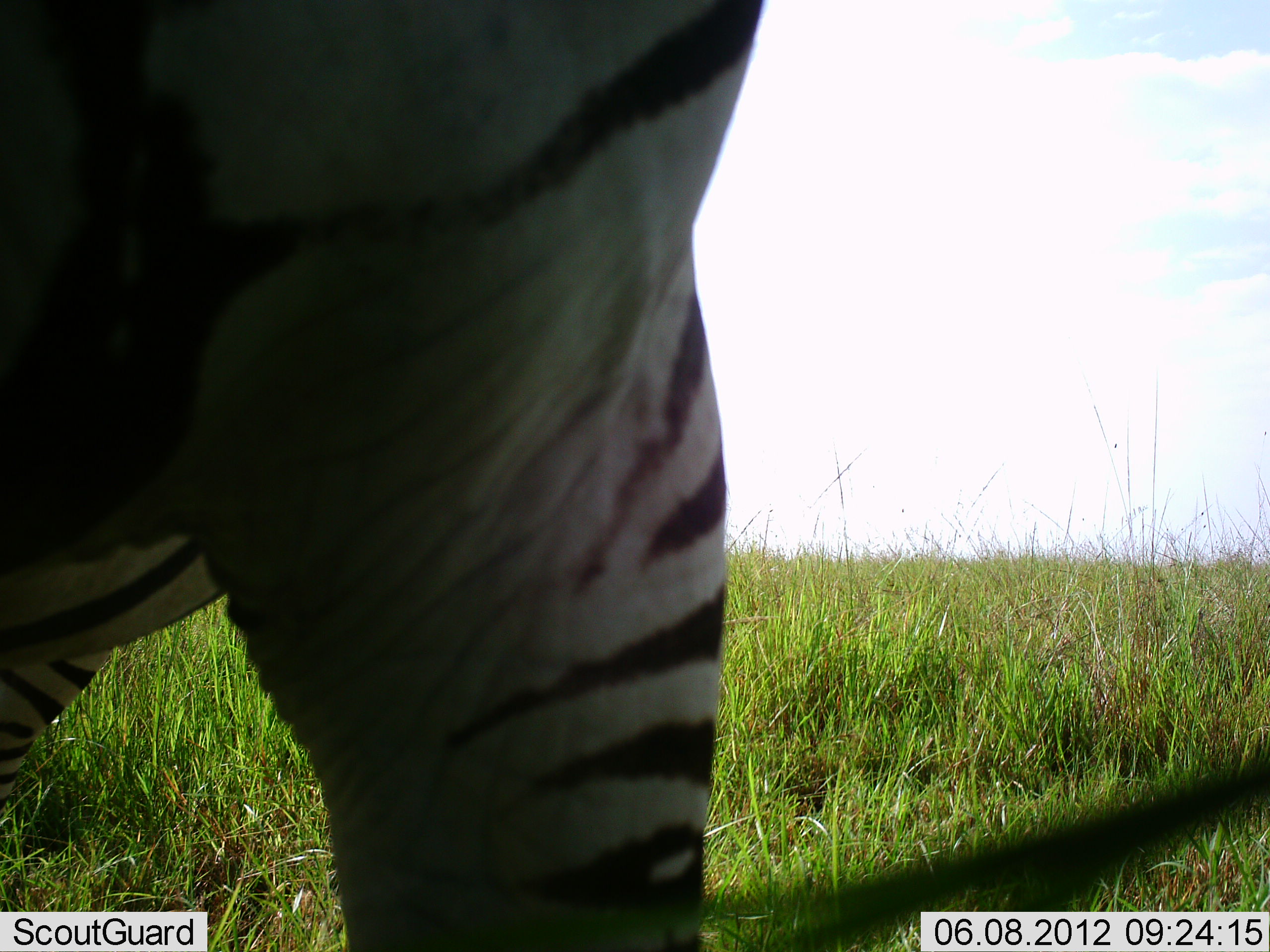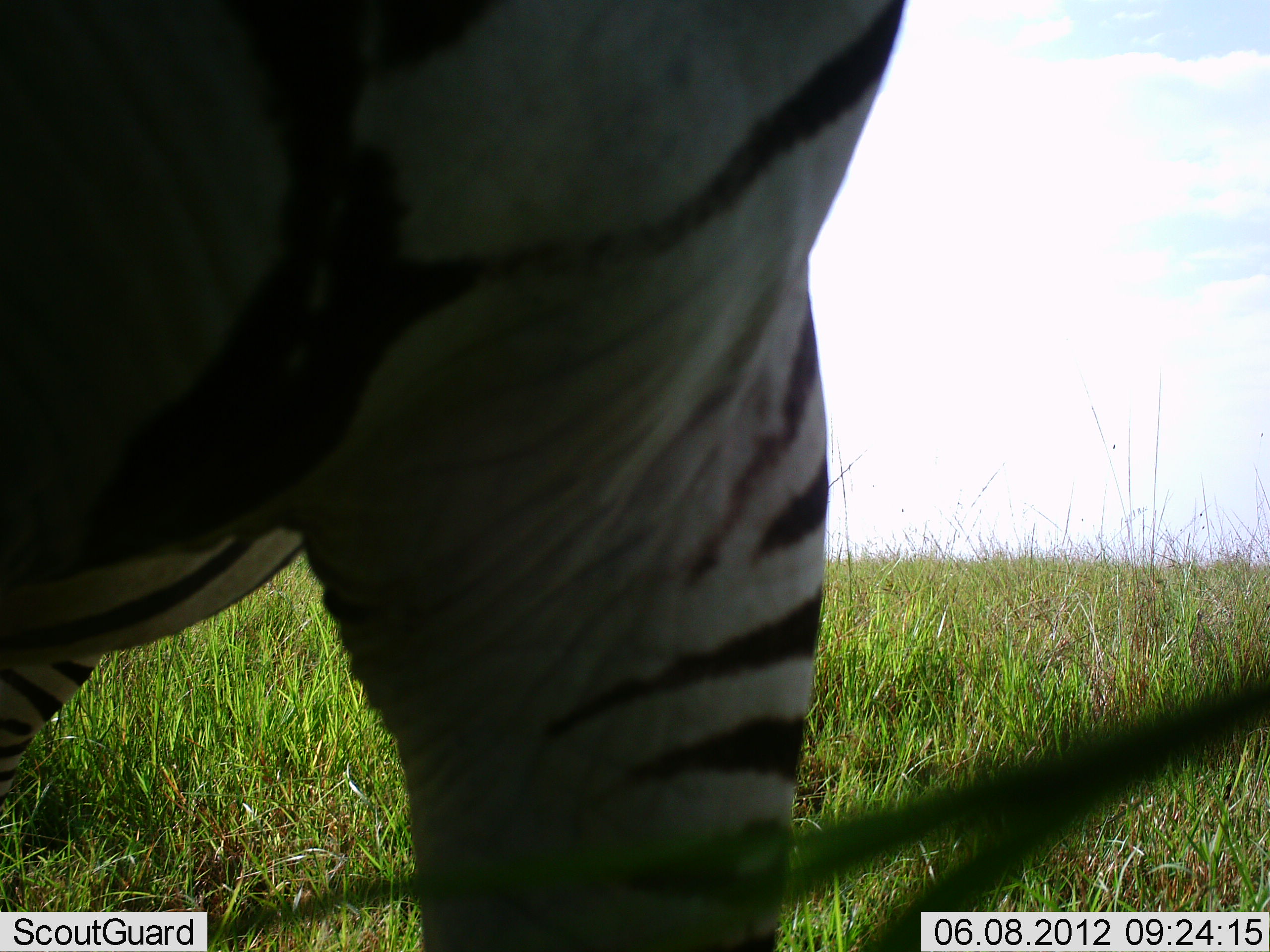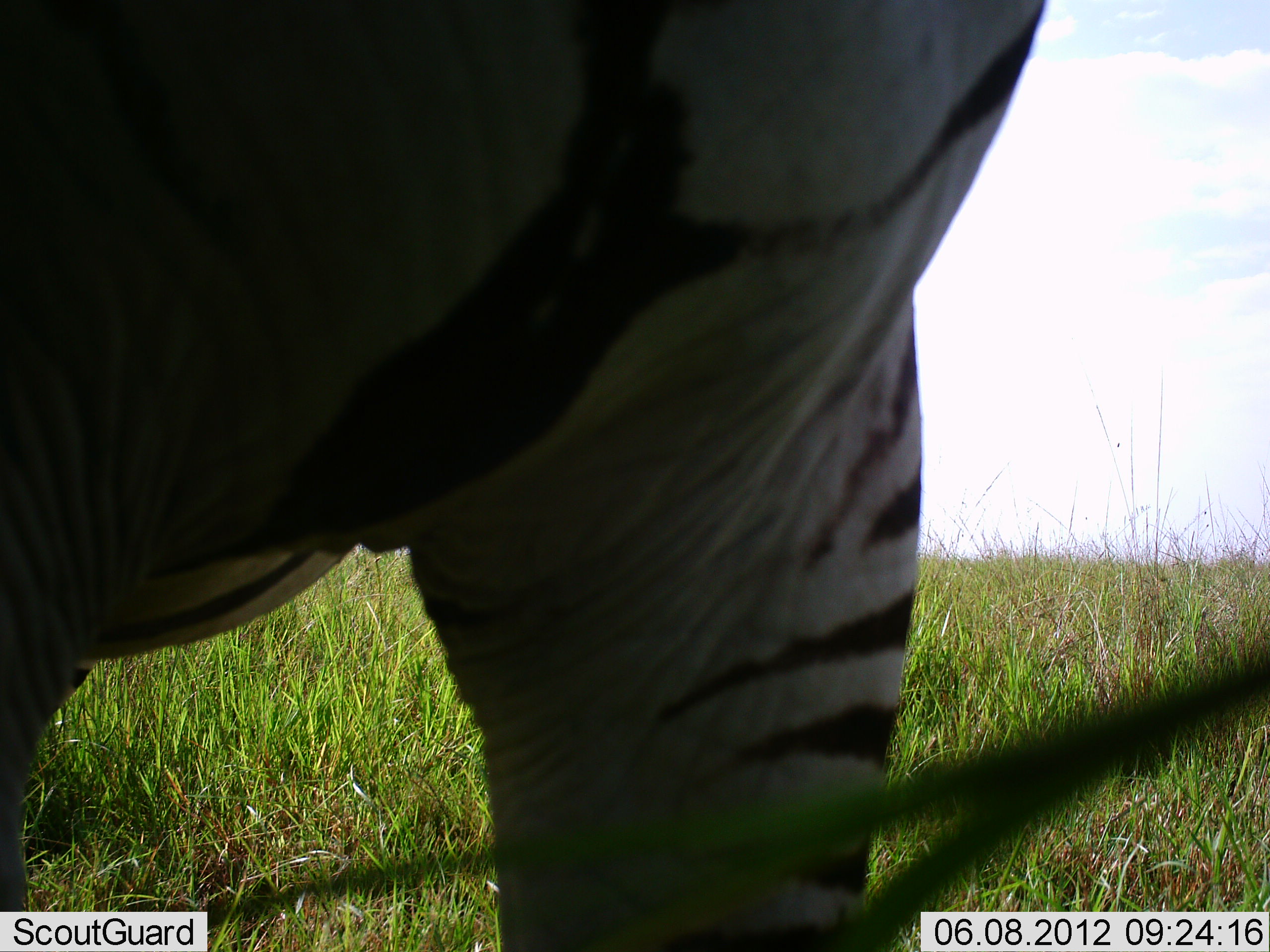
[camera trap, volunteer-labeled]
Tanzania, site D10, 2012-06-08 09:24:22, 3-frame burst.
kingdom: Animalia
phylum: Chordata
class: Mammalia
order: Perissodactyla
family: Equidae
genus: Equus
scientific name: Equus quagga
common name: plains zebra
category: zebra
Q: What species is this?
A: Zebra (plains zebra) (Equus quagga).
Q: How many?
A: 1.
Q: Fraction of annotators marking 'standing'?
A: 90%.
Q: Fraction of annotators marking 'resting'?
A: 0%.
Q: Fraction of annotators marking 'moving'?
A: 10%.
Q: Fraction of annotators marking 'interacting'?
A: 0%.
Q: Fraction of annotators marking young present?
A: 0%.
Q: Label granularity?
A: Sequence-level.